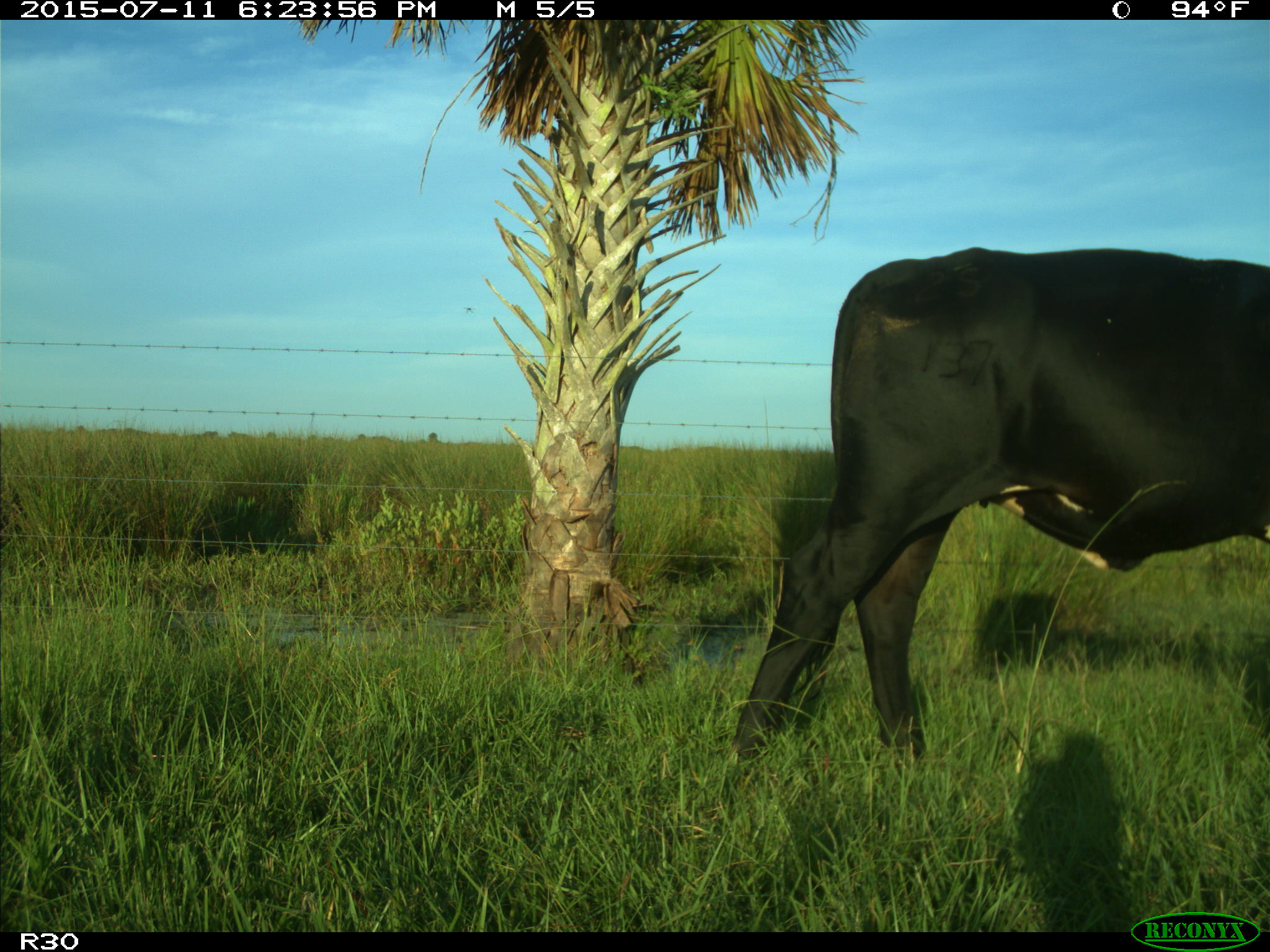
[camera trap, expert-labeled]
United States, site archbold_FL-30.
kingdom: Animalia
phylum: Chordata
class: Mammalia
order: Artiodactyla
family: Bovidae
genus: Bos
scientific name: Bos taurus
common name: domestic cow